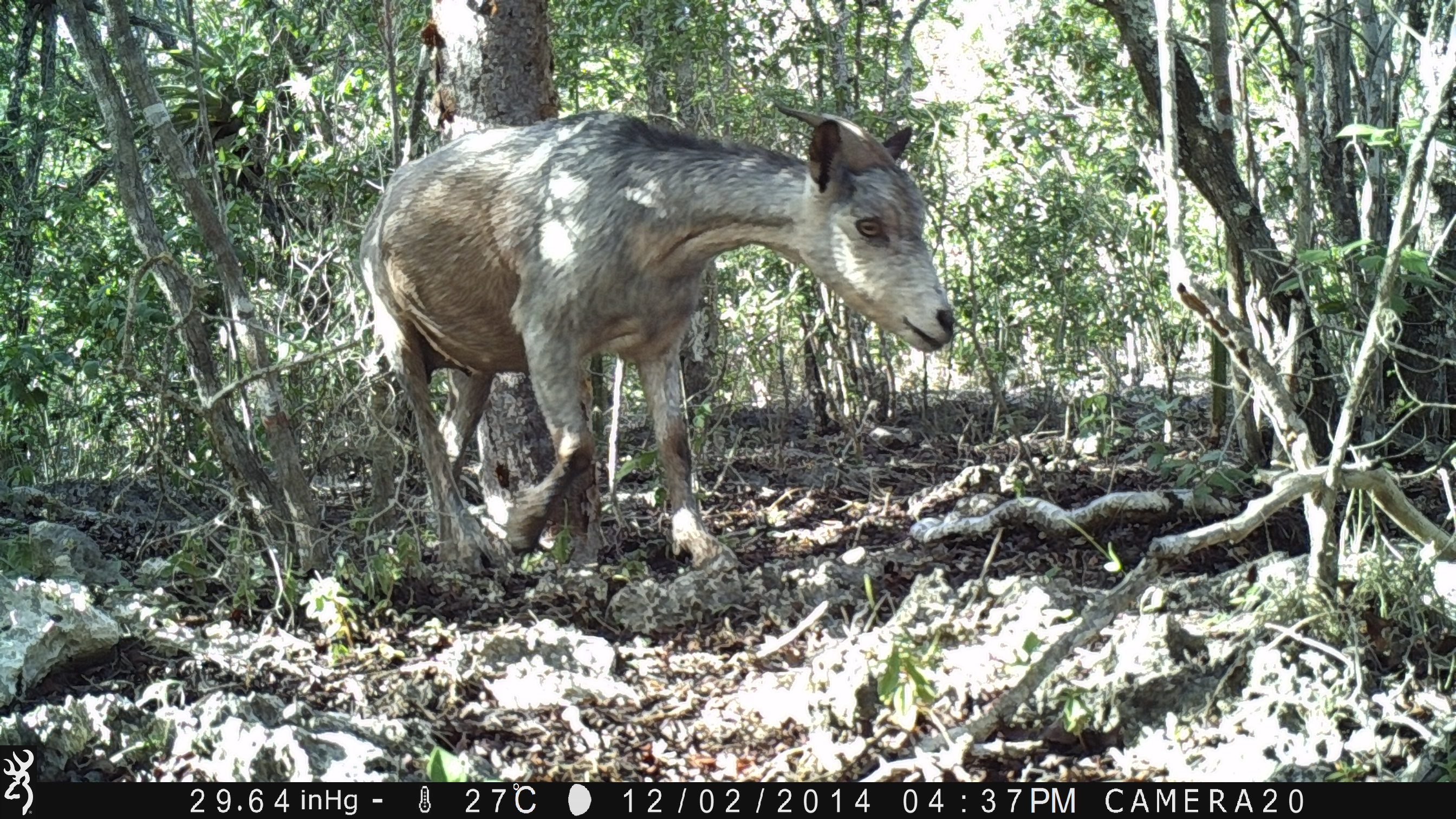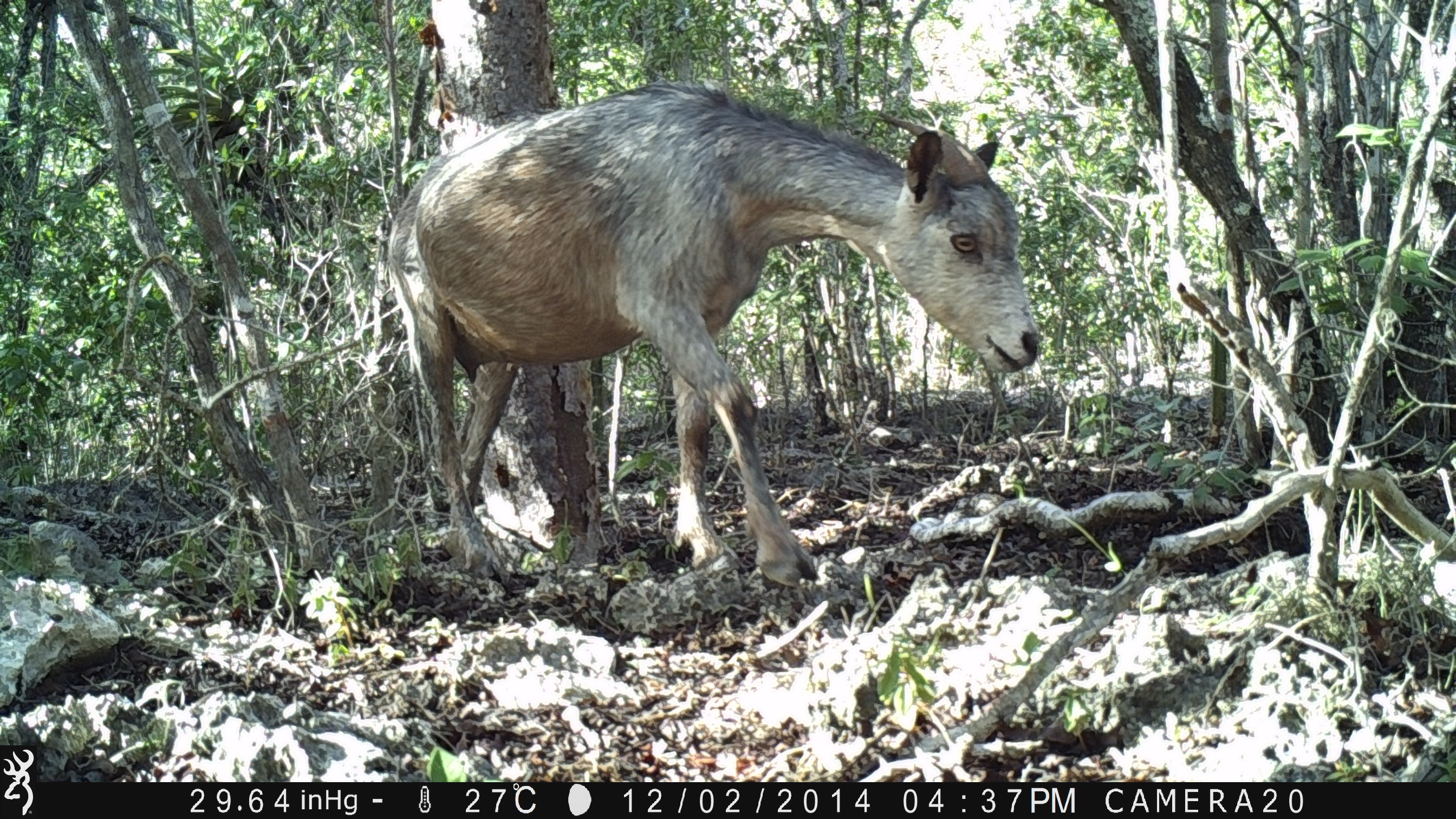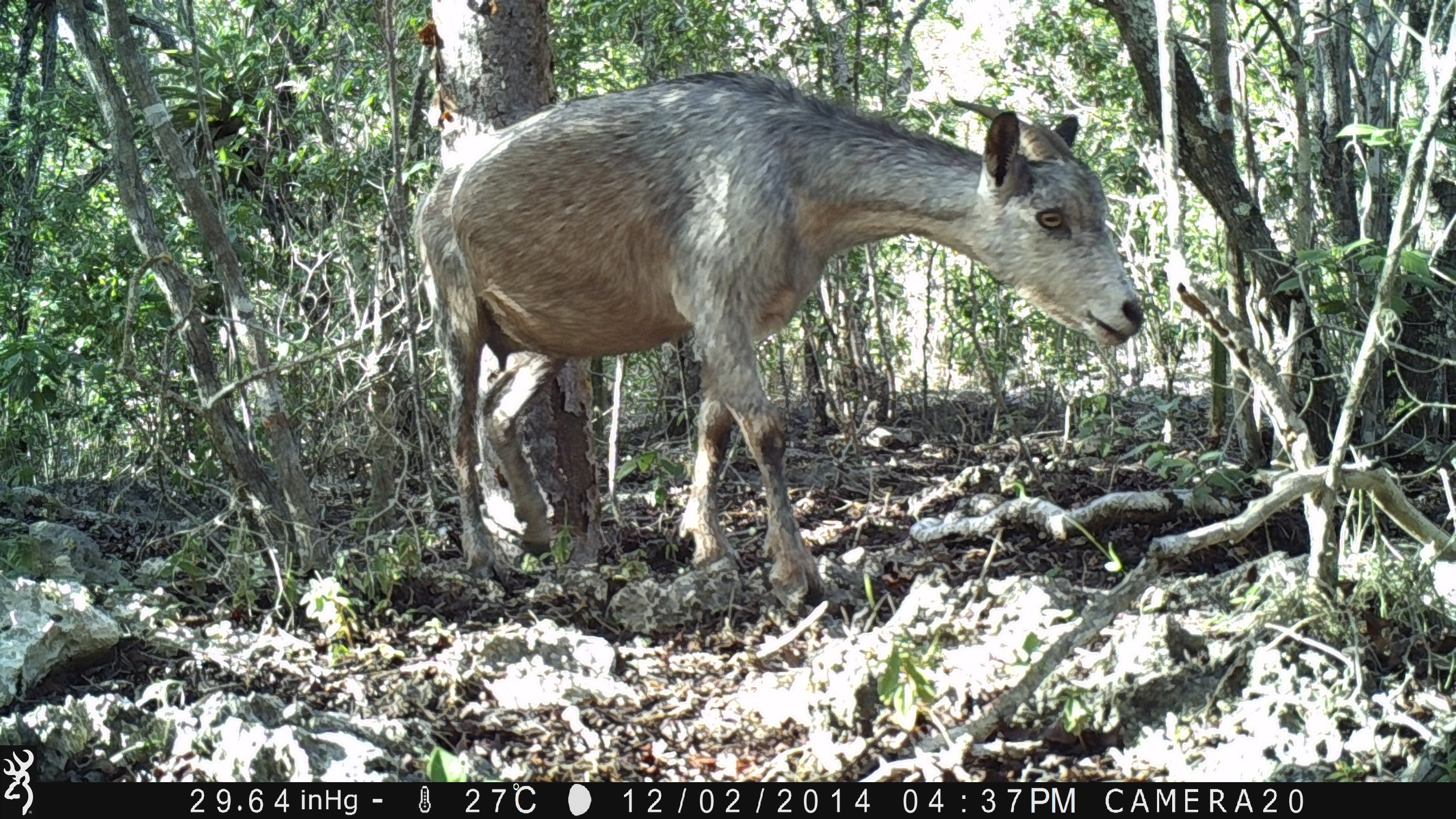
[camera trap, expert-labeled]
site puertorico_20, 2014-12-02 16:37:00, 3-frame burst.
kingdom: Animalia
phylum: Chordata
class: Mammalia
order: Artiodactyla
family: Bovidae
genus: Capra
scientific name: Capra hircus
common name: goat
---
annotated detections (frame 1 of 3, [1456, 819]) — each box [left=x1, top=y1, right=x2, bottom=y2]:
goat: [left=355, top=100, right=953, bottom=579]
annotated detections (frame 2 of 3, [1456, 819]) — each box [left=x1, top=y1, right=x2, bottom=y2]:
goat: [left=380, top=80, right=1037, bottom=599]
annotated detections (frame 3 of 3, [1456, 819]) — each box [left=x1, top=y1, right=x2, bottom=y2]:
goat: [left=409, top=75, right=1152, bottom=618]